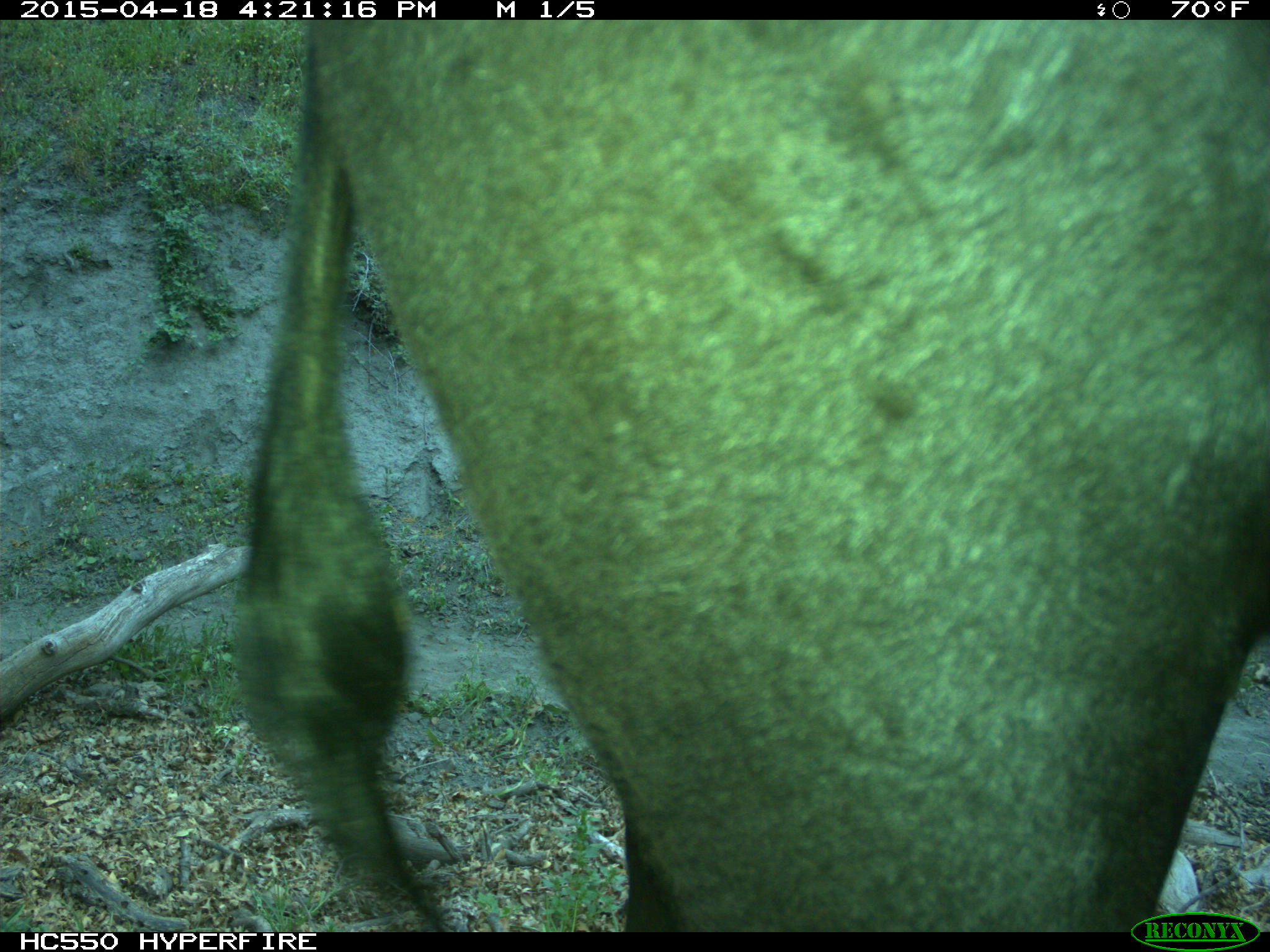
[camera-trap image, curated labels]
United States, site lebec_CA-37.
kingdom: Animalia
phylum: Chordata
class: Mammalia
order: Artiodactyla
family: Bovidae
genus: Bos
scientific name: Bos taurus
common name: domestic cow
Bos taurus (domestic cow).